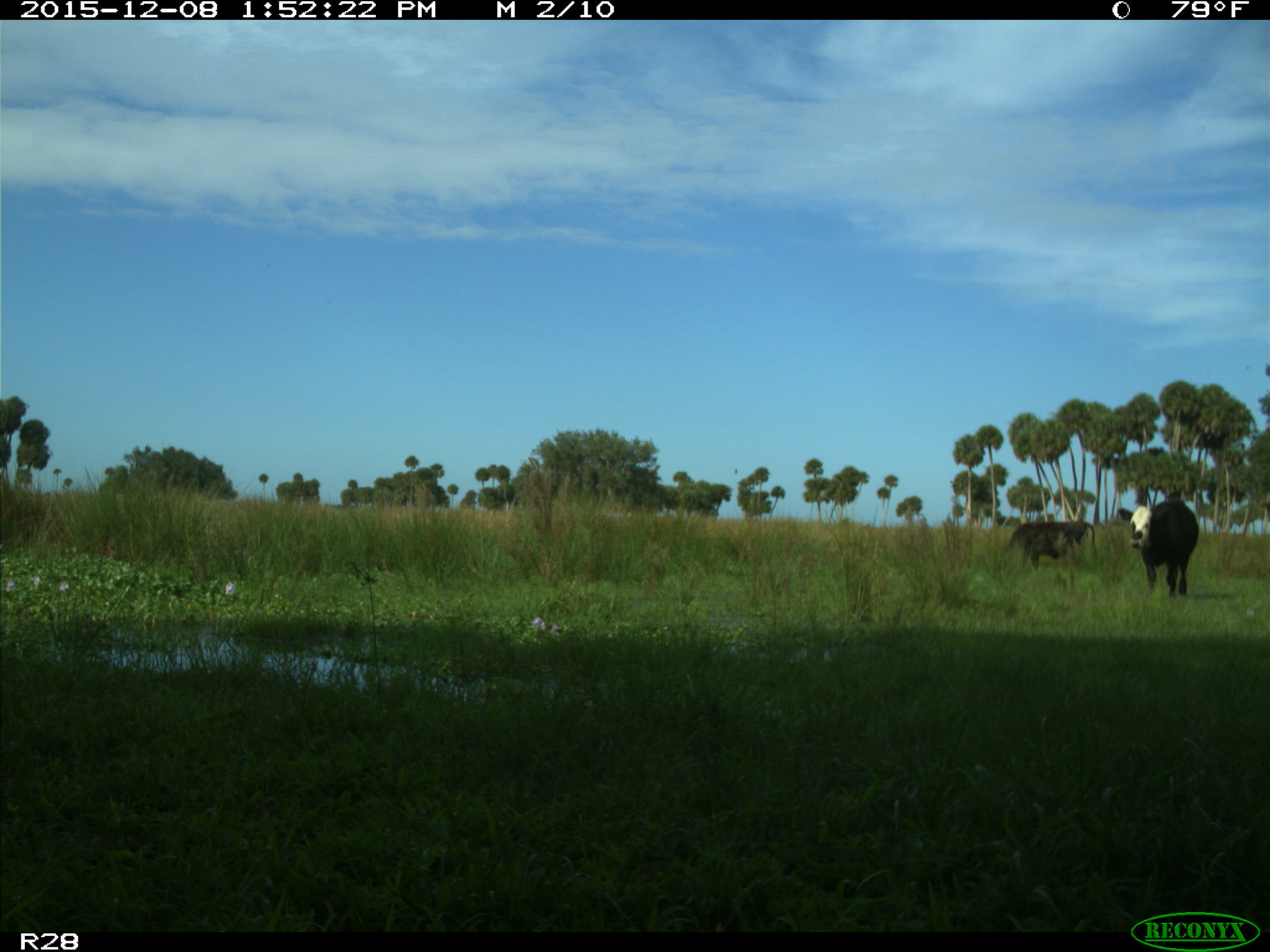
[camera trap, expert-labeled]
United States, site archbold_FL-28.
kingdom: Animalia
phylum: Chordata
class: Mammalia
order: Artiodactyla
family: Bovidae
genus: Bos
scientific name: Bos taurus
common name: domestic cow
Bos taurus (domestic cow).